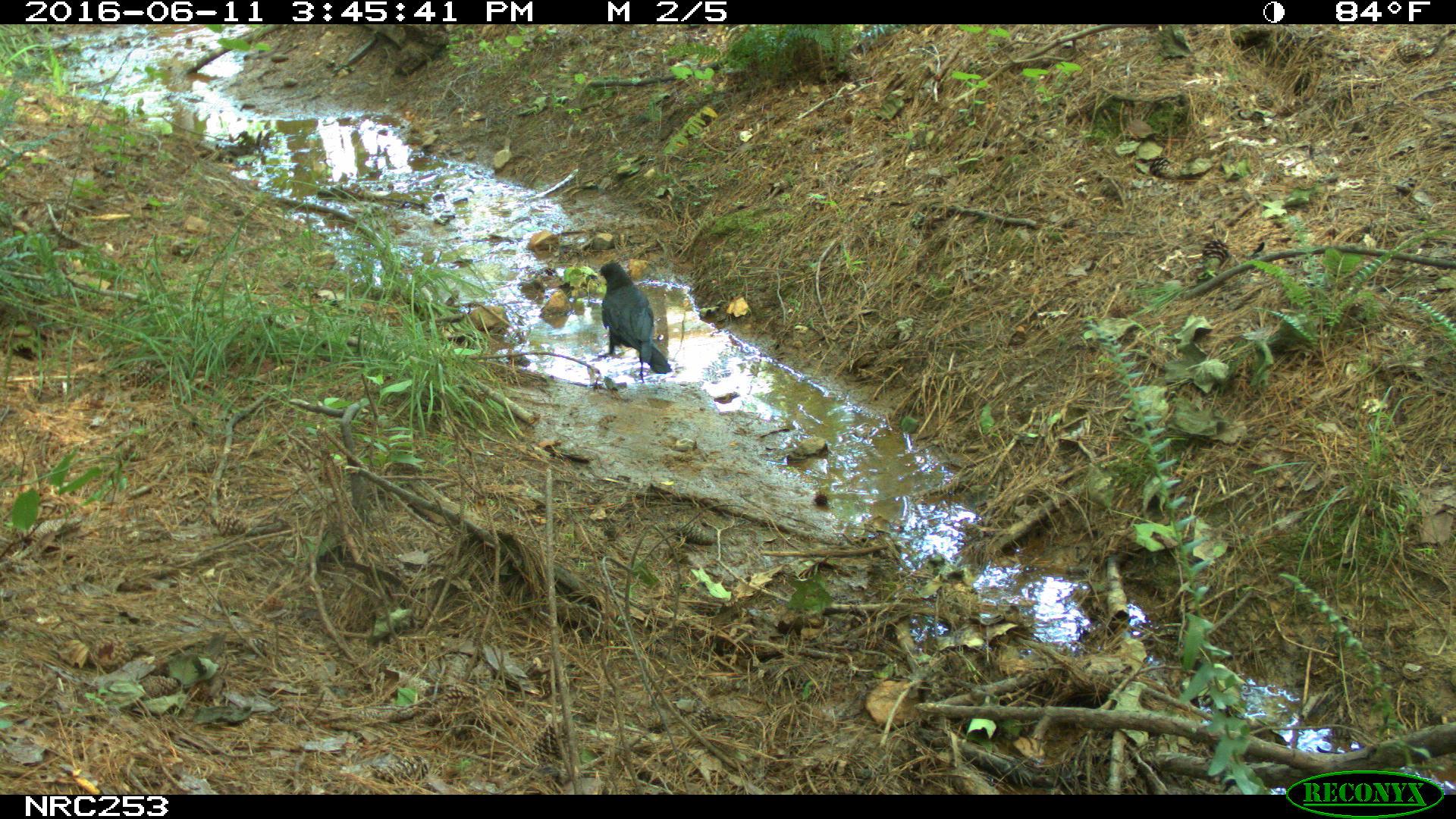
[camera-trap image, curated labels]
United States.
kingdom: Animalia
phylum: Chordata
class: Aves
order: Passeriformes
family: Corvidae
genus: Corvus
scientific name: Corvus brachyrhynchos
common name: american crow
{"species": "American Crow (Corvus brachyrhynchos)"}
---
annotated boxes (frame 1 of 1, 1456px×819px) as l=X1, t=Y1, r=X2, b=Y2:
American Crow: l=581, t=254, r=684, b=383